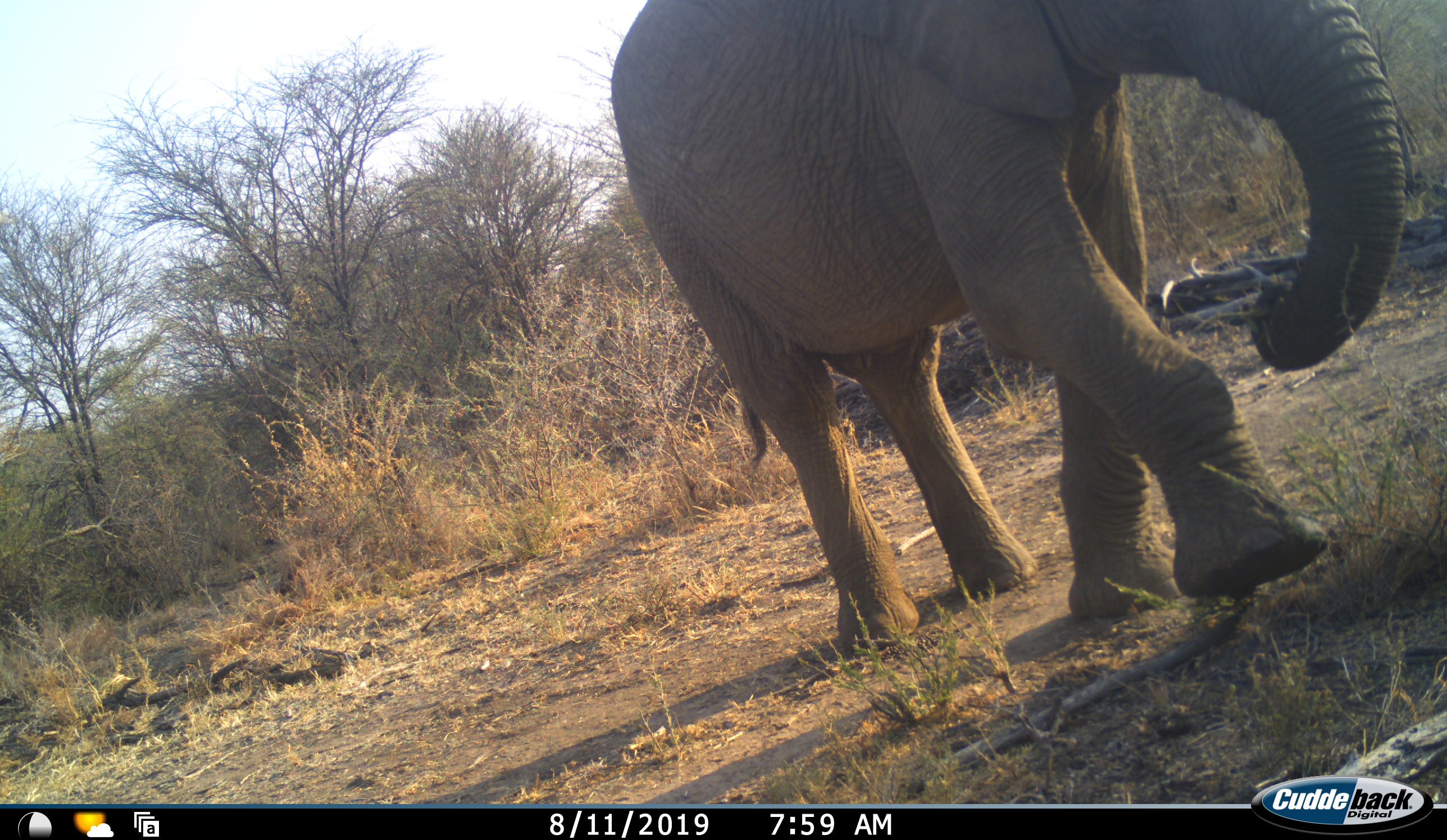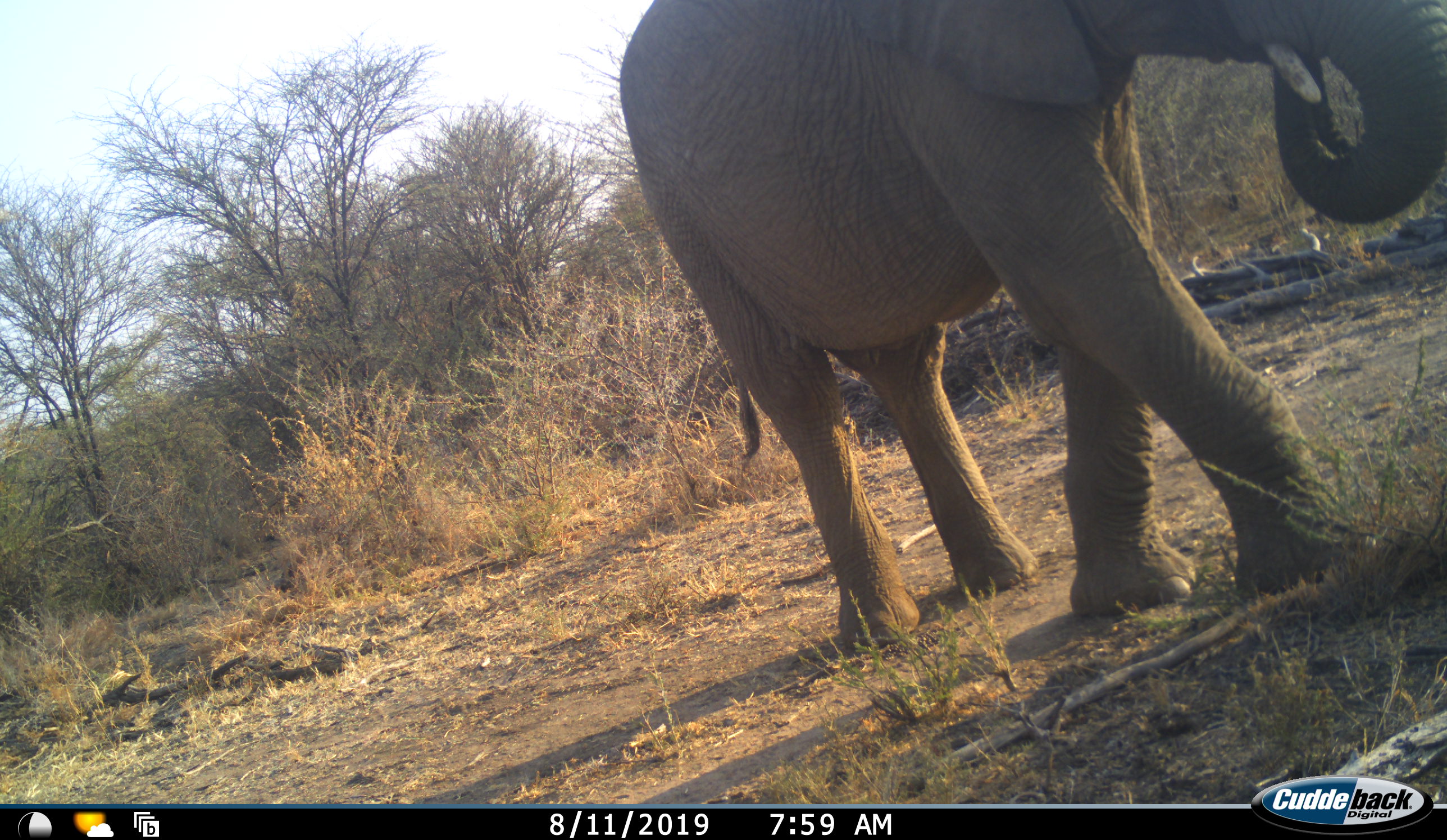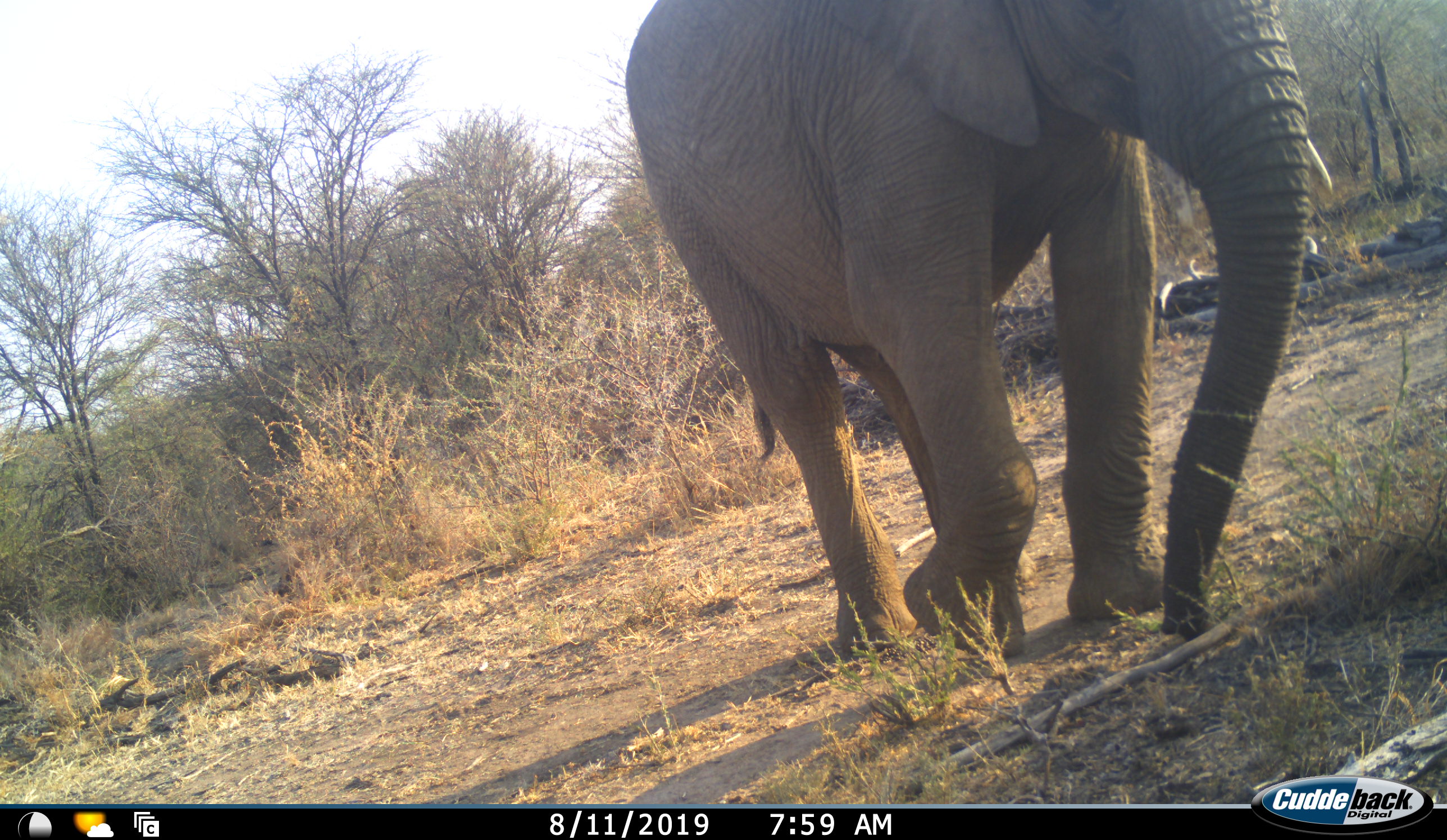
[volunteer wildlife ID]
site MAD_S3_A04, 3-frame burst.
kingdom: Animalia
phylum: Chordata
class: Mammalia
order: Proboscidea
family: Elephantidae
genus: Loxodonta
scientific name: Loxodonta africana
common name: african bush elephant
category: elephant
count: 1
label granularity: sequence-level